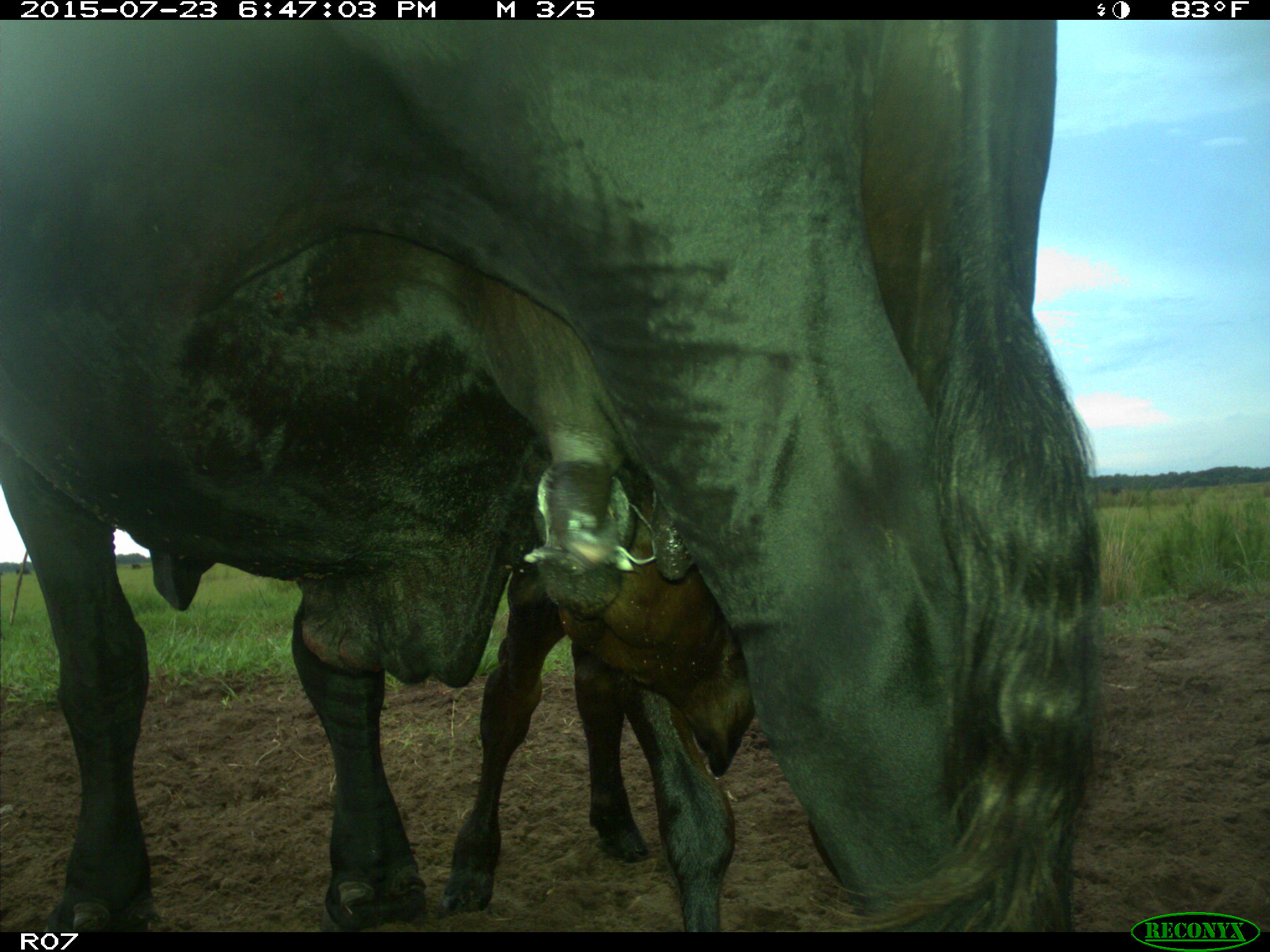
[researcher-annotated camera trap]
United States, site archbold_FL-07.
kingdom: Animalia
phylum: Chordata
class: Mammalia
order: Artiodactyla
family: Bovidae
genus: Bos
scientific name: Bos taurus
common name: domestic cow